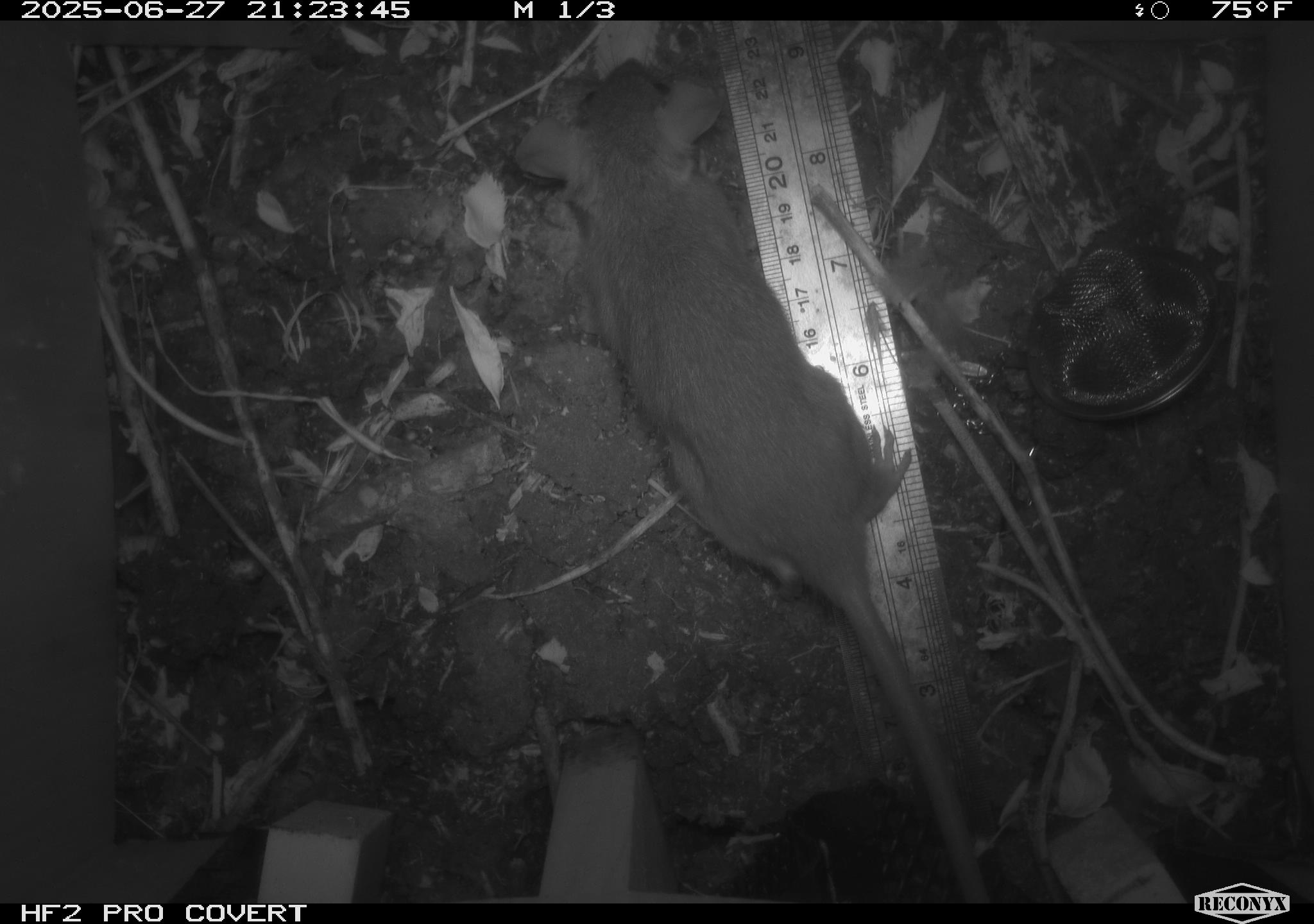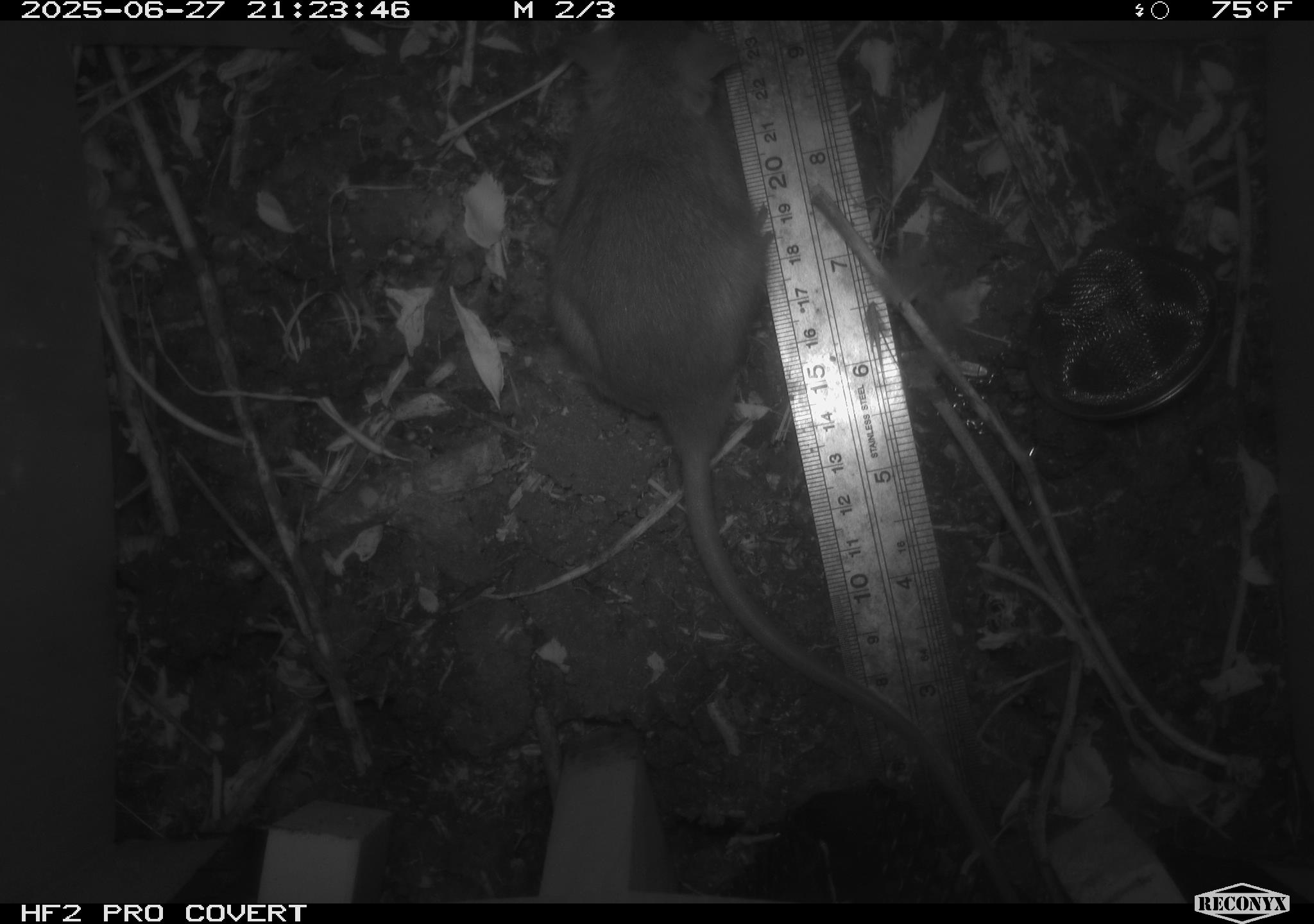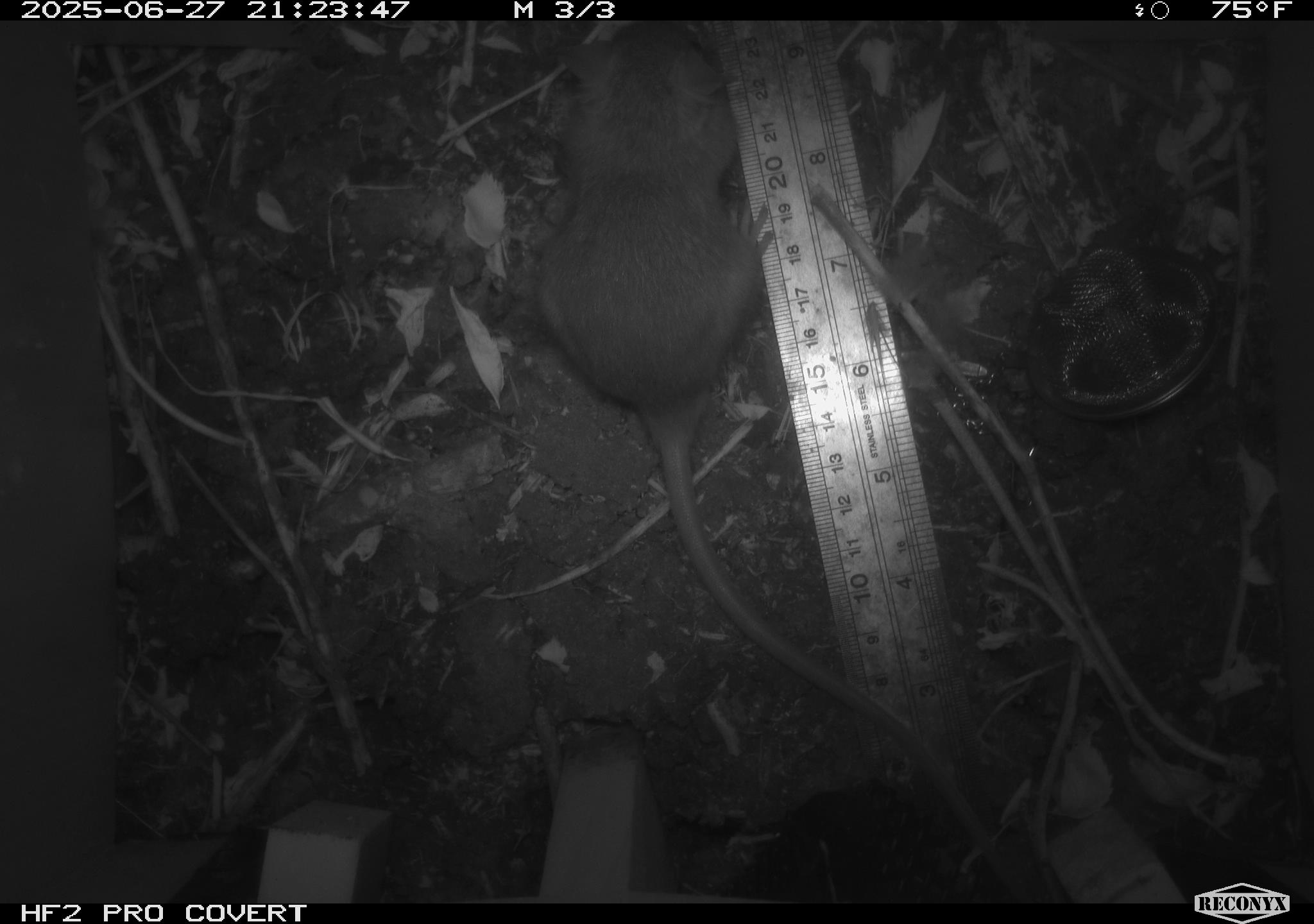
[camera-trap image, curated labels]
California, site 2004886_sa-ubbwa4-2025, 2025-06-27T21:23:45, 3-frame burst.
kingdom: Animalia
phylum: Chordata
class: Mammalia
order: Rodentia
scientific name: Rodentia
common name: rodent